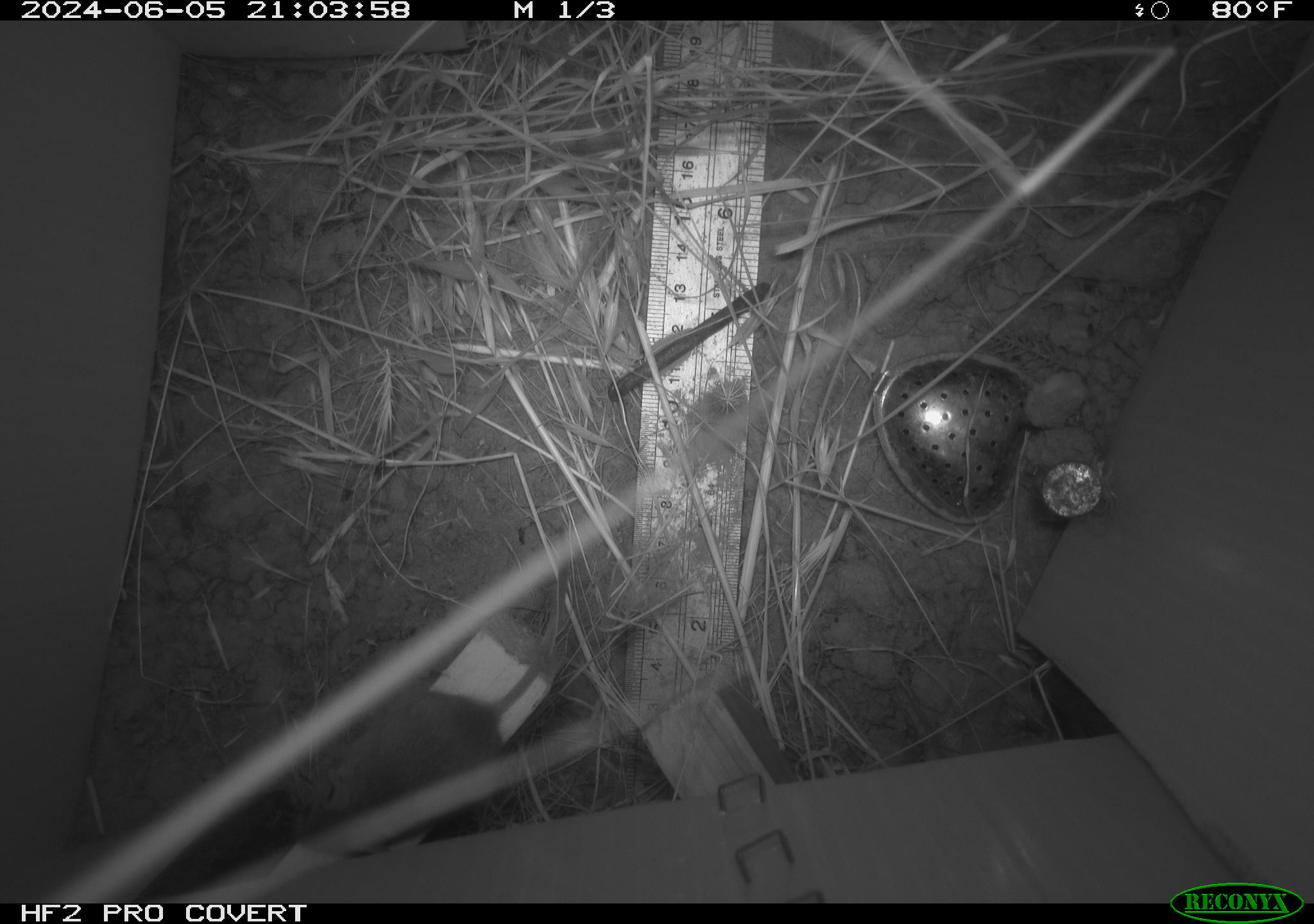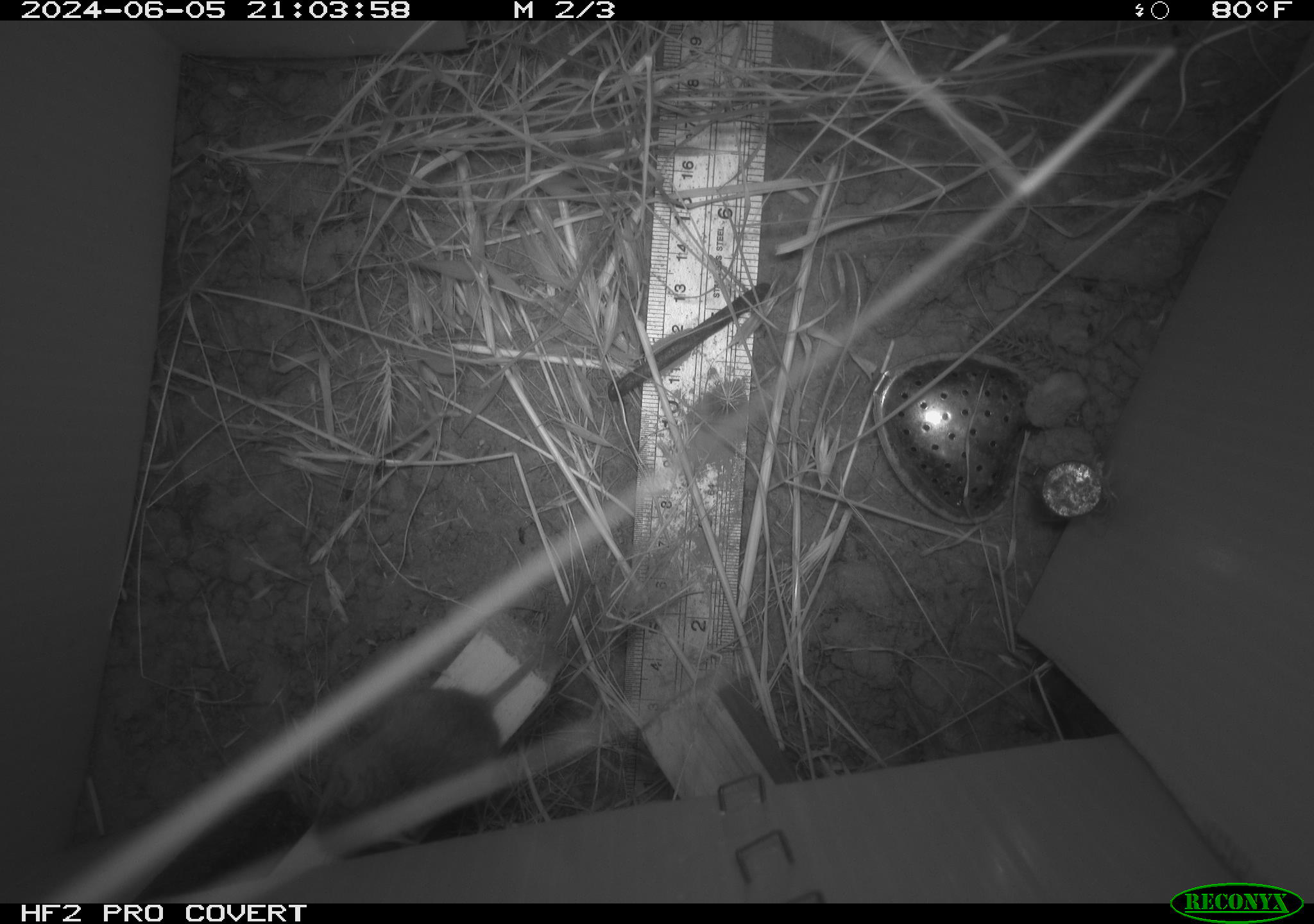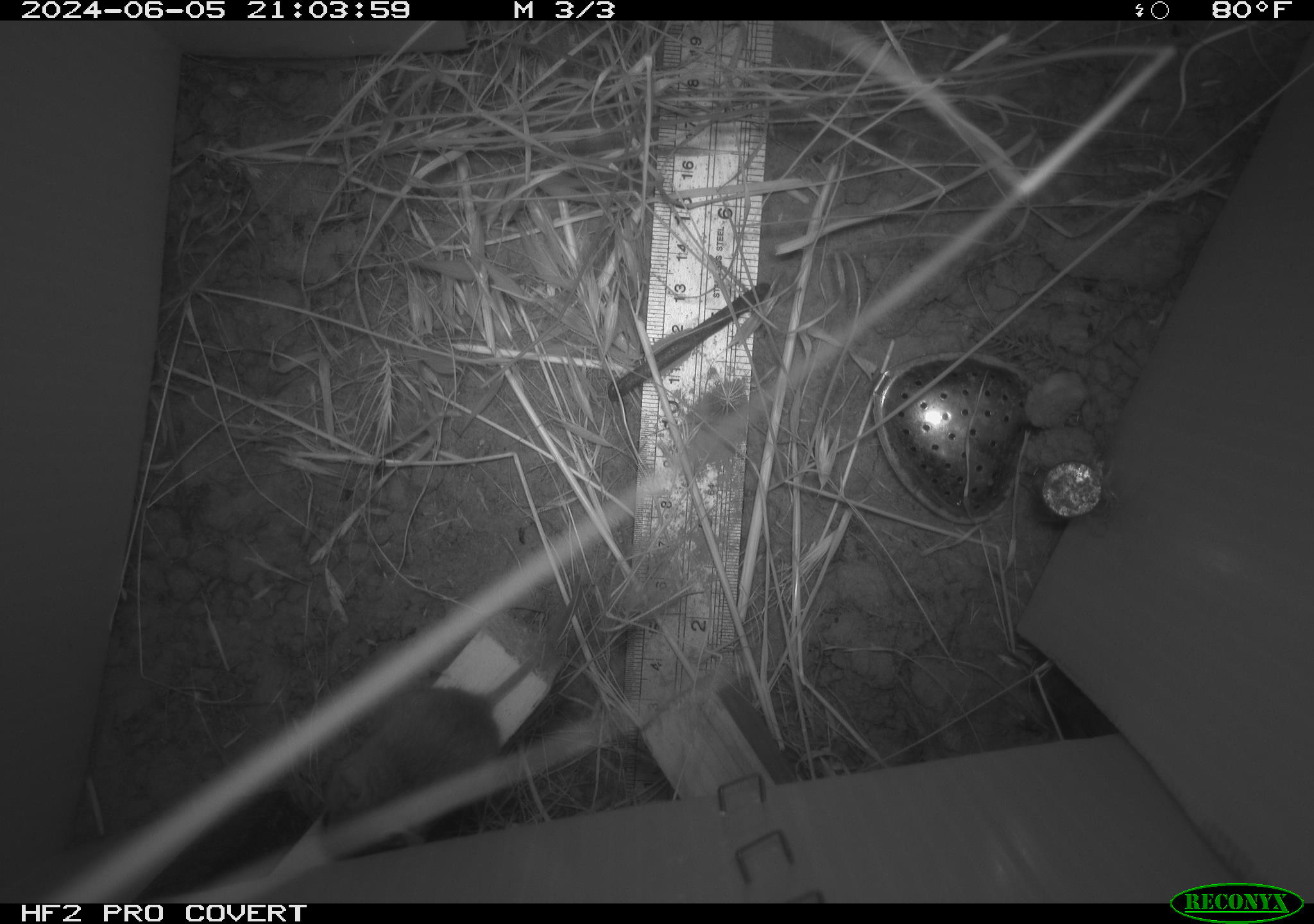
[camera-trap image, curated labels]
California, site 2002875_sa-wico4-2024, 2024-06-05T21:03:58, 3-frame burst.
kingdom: Animalia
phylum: Chordata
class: Mammalia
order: Rodentia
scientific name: Rodentia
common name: mouse species